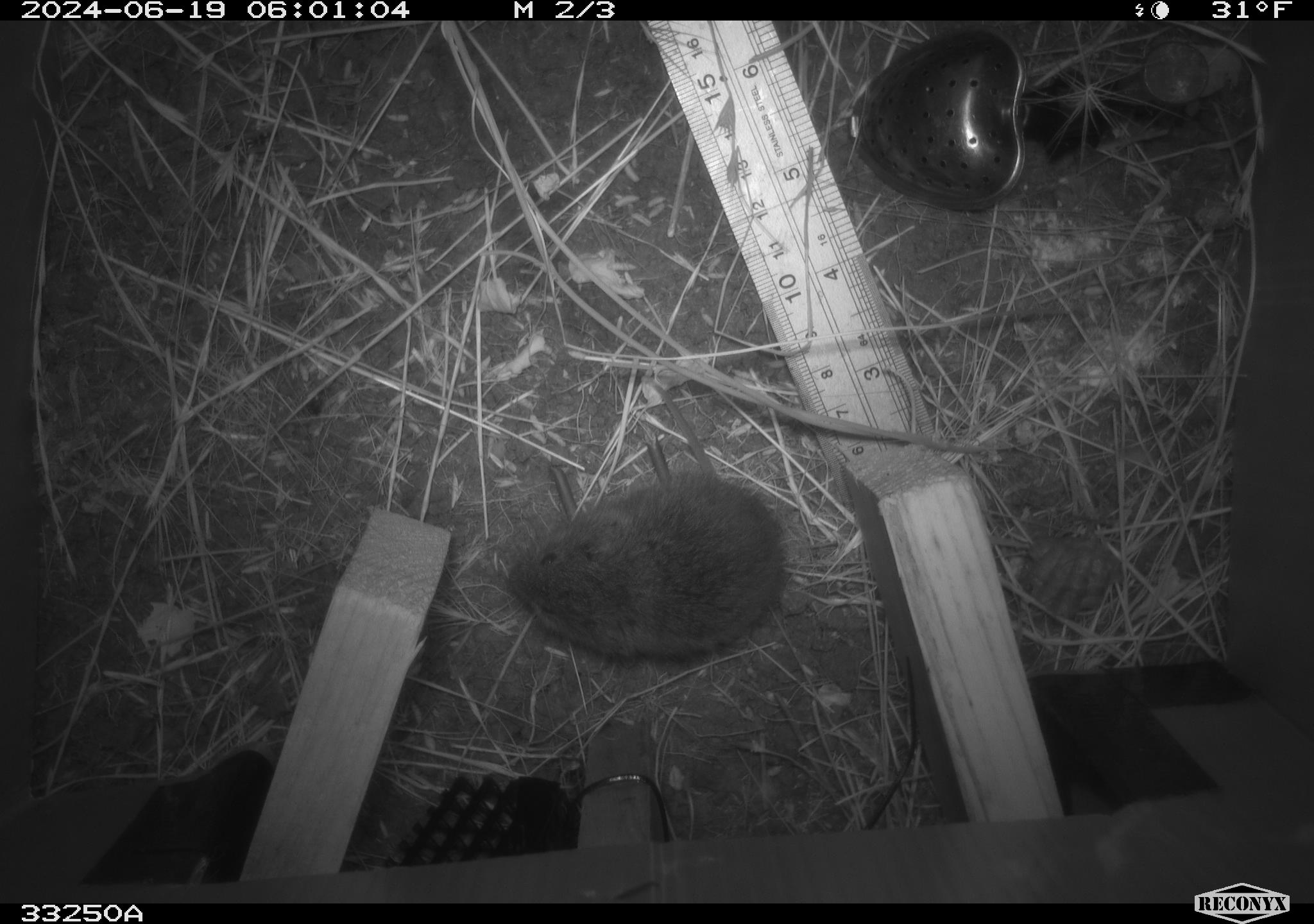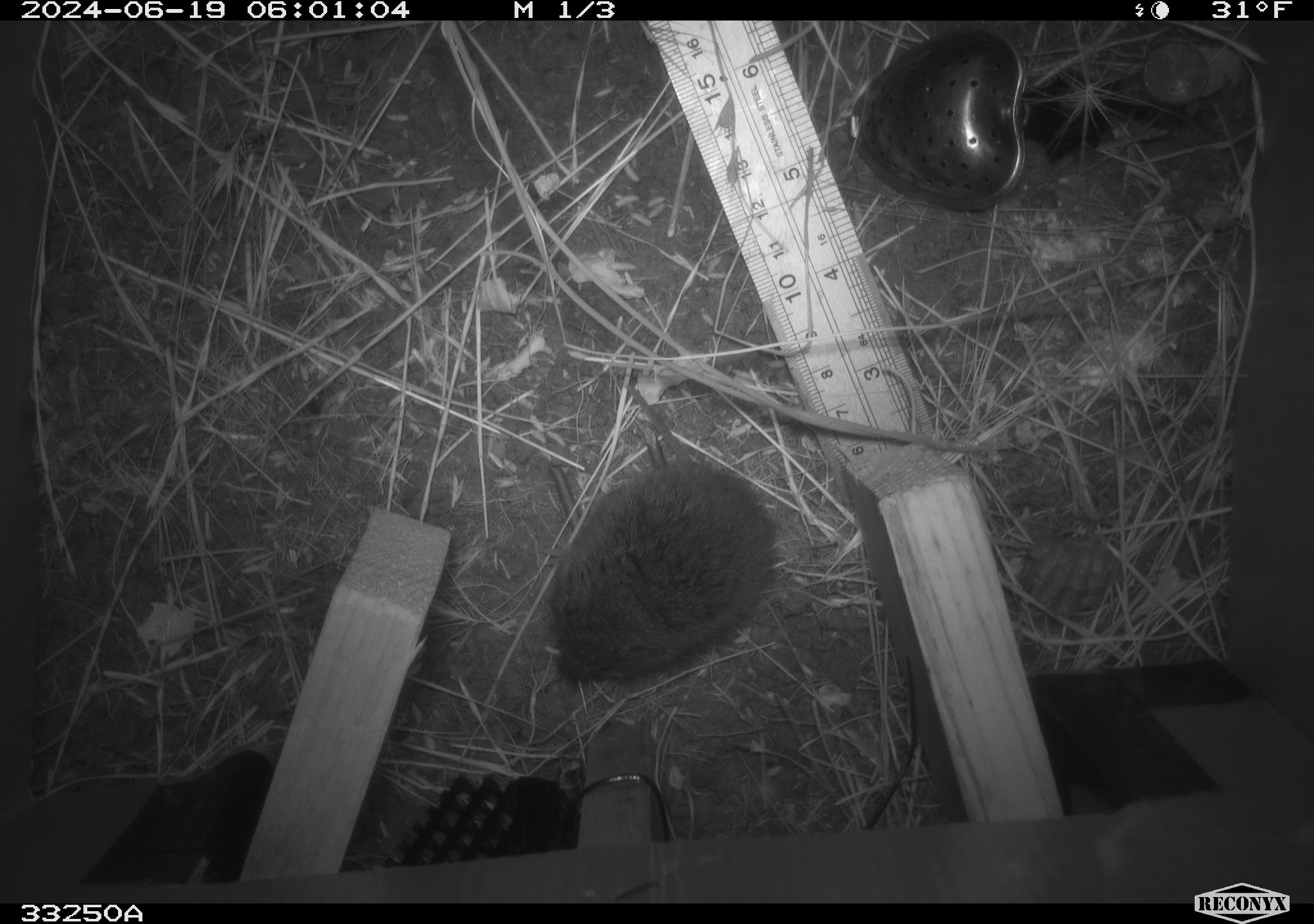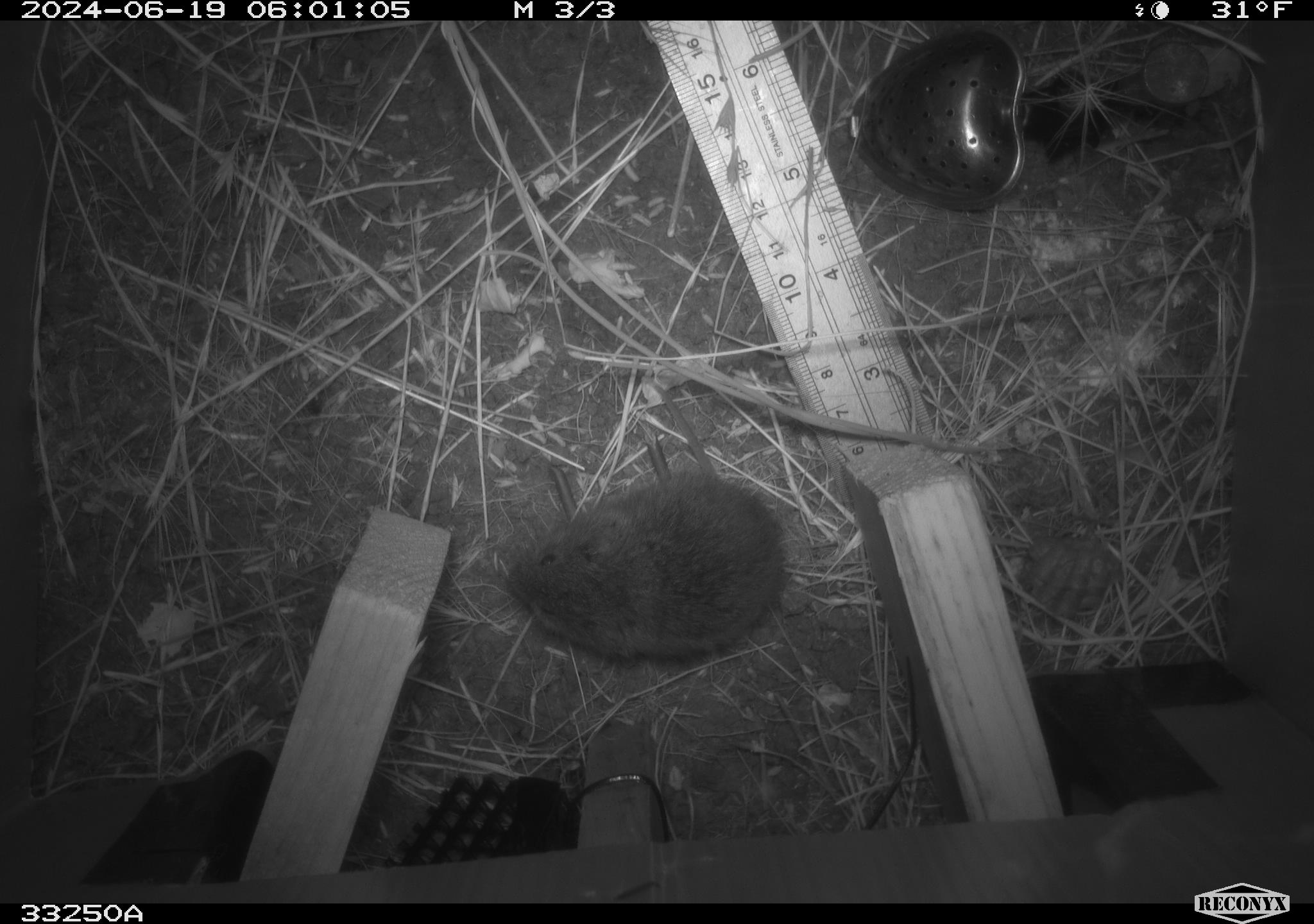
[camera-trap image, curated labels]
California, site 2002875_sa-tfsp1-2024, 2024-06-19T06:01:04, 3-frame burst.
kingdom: Animalia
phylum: Chordata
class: Mammalia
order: Rodentia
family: Cricetidae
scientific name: Arvicolinae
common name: voles, lemmings, and muskrats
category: arvicolinae subfamily